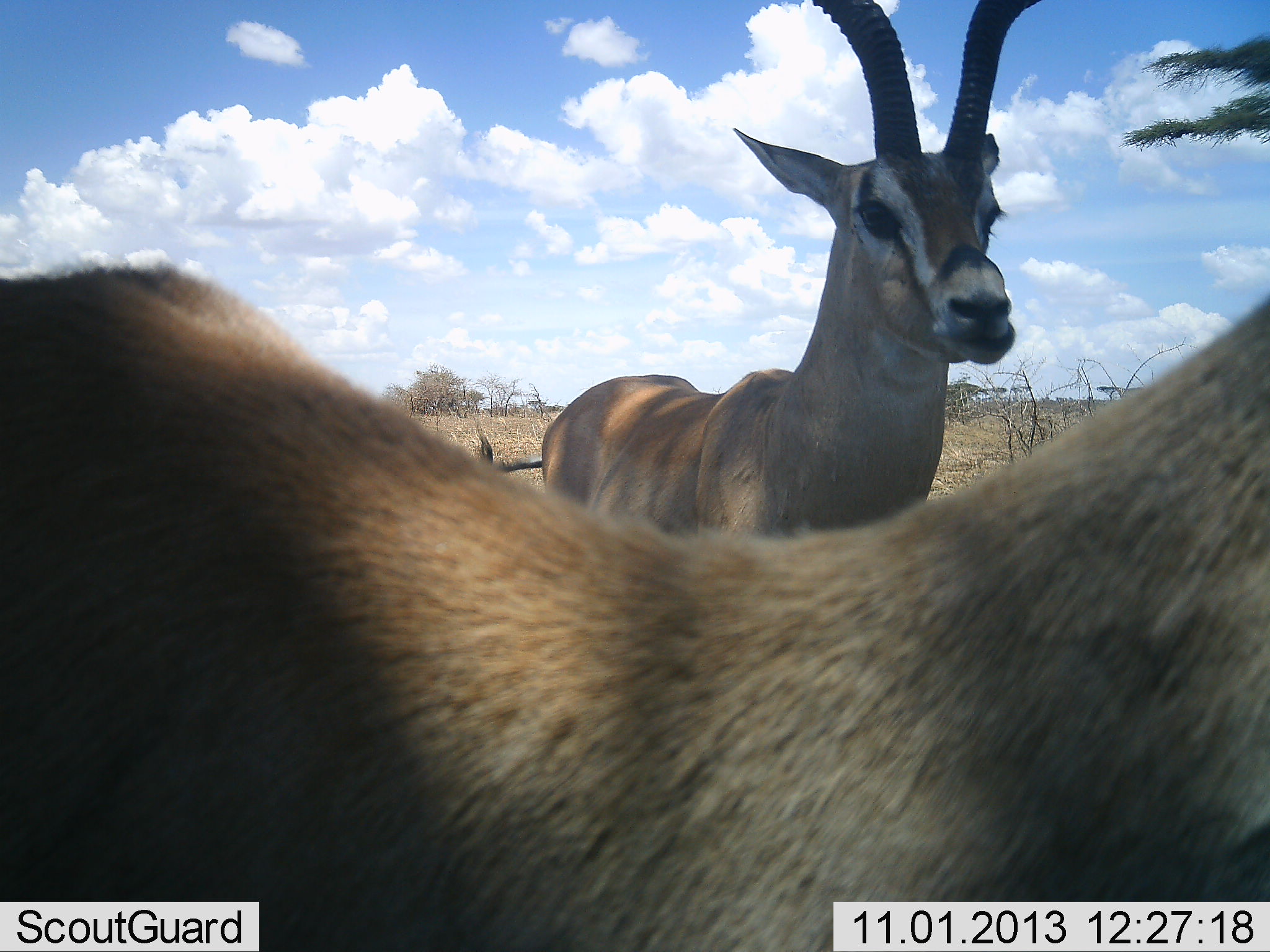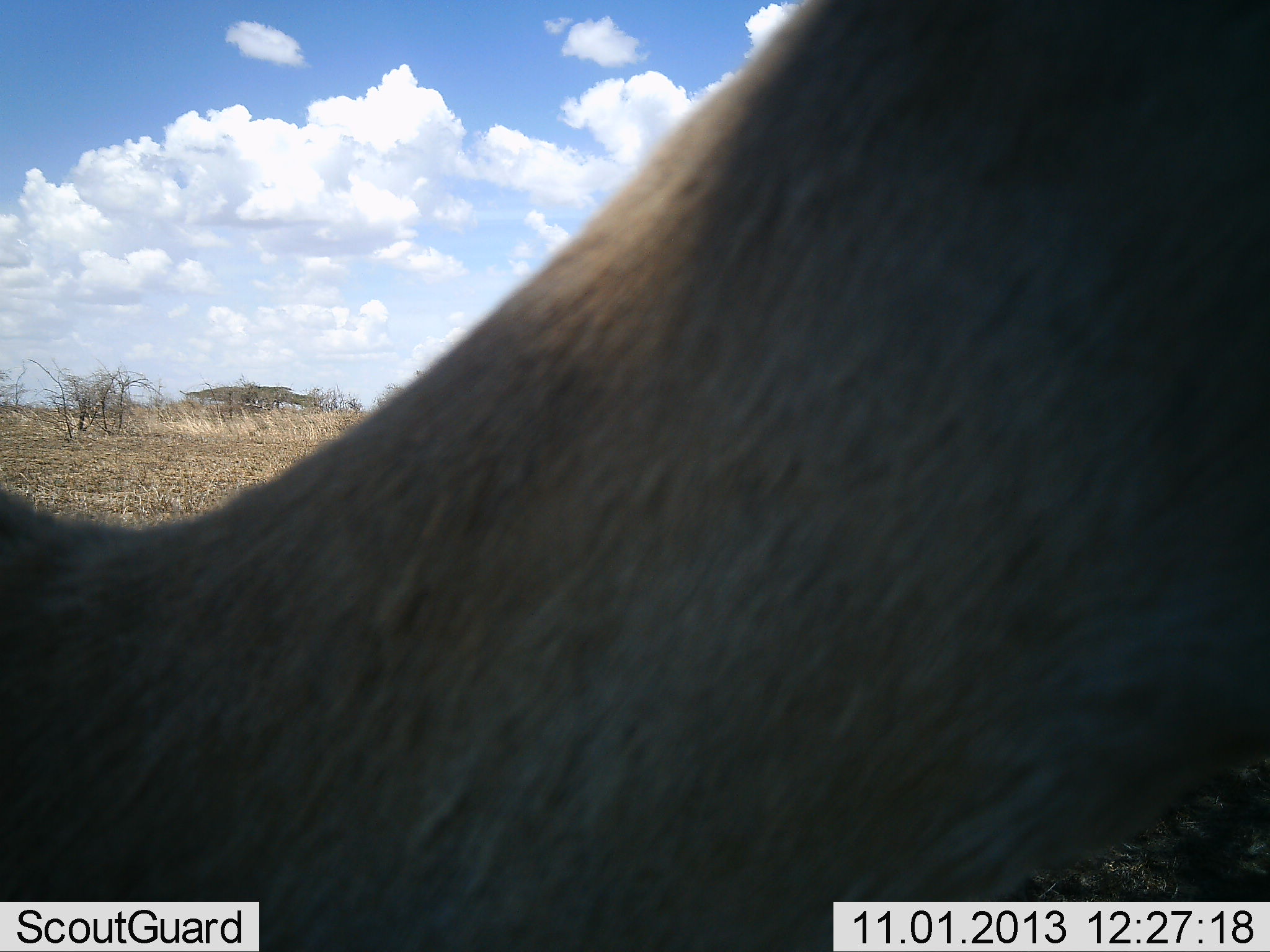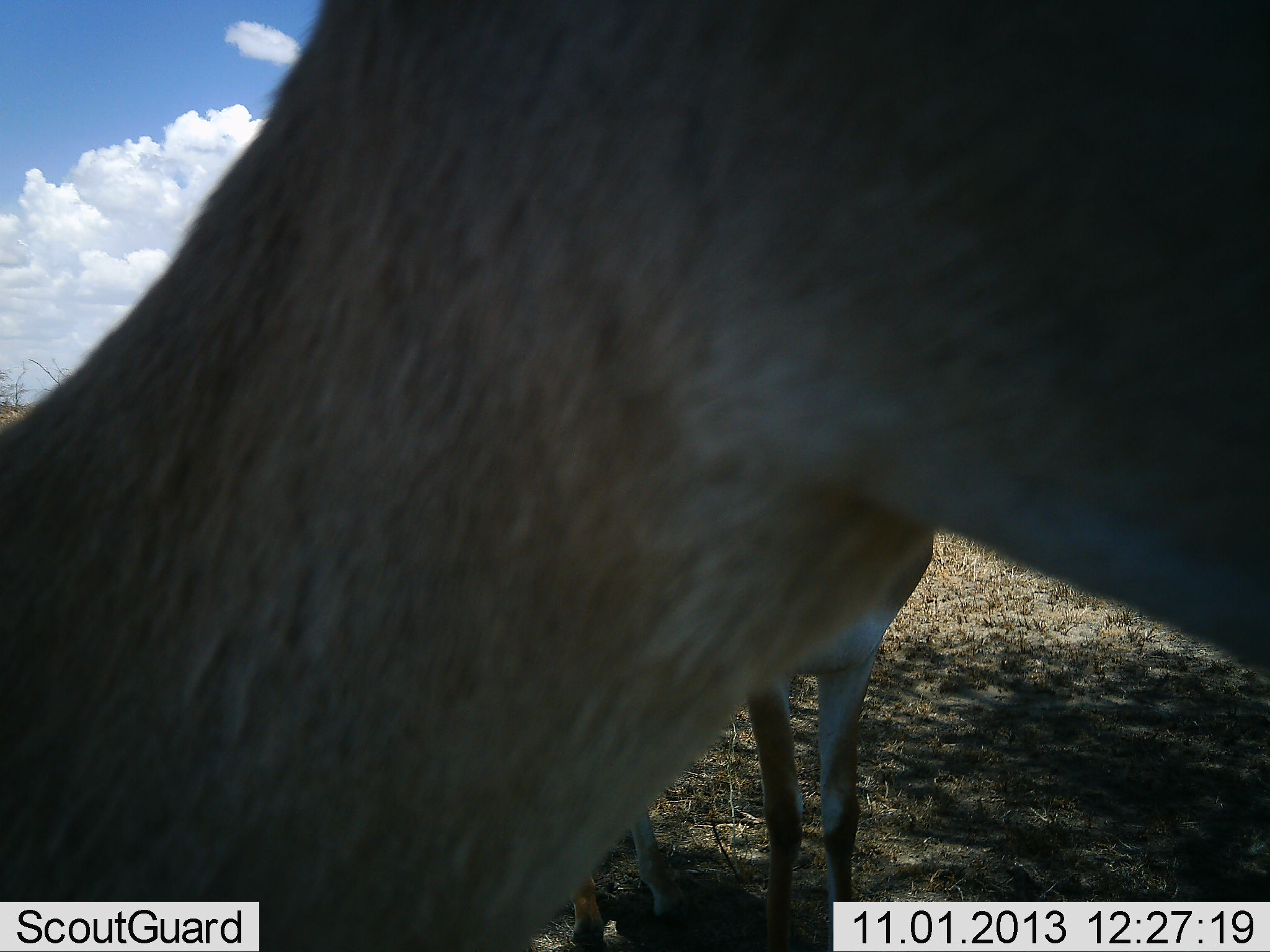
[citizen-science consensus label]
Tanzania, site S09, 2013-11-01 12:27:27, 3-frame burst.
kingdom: Animalia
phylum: Chordata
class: Mammalia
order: Artiodactyla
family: Bovidae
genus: Nanger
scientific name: Nanger granti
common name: grant's gazelle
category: gazellegrants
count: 2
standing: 100%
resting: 0%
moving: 50%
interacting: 0%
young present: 0%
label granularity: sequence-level